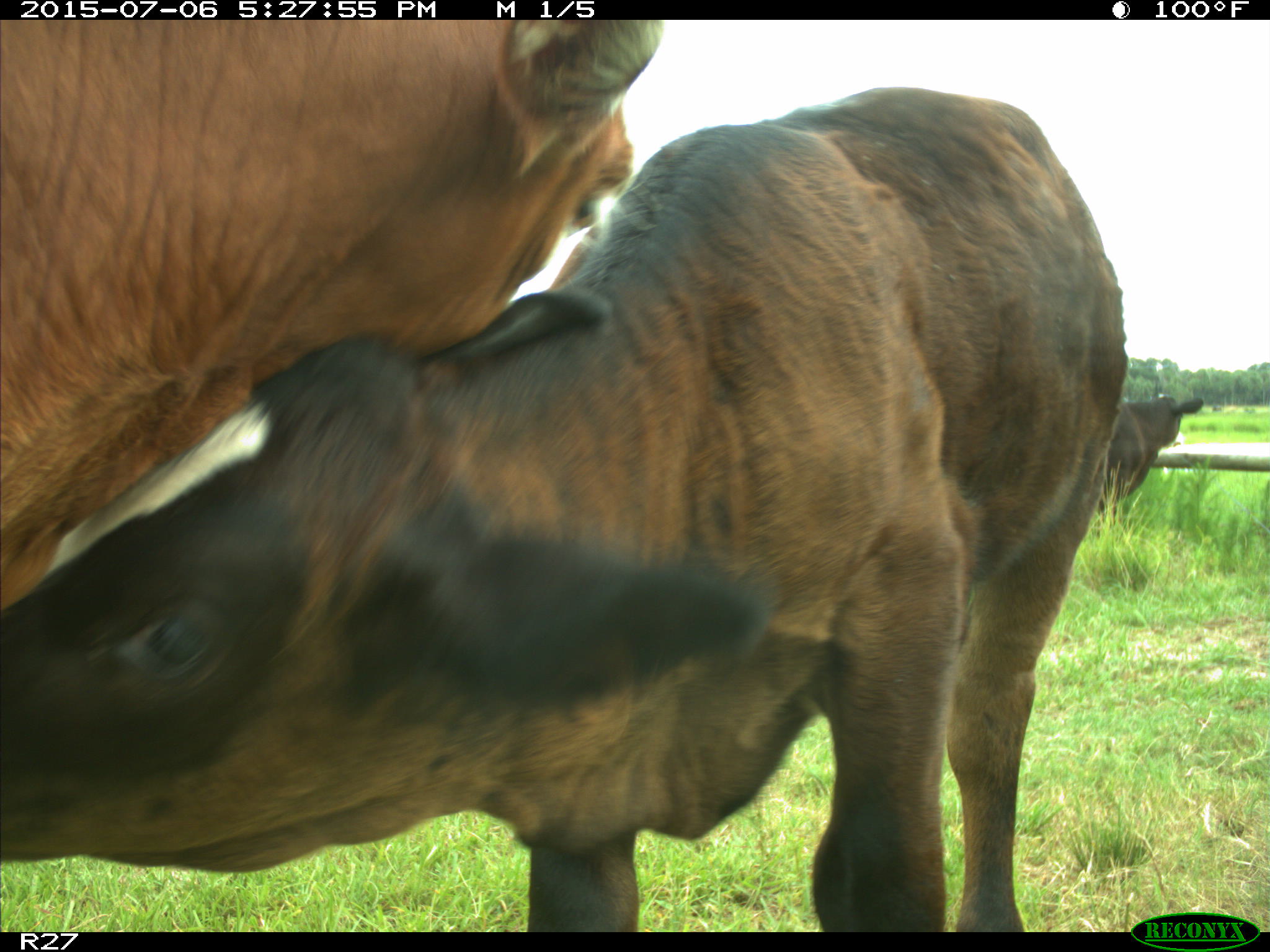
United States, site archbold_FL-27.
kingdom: Animalia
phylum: Chordata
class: Mammalia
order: Artiodactyla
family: Bovidae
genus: Bos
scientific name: Bos taurus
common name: domestic cow